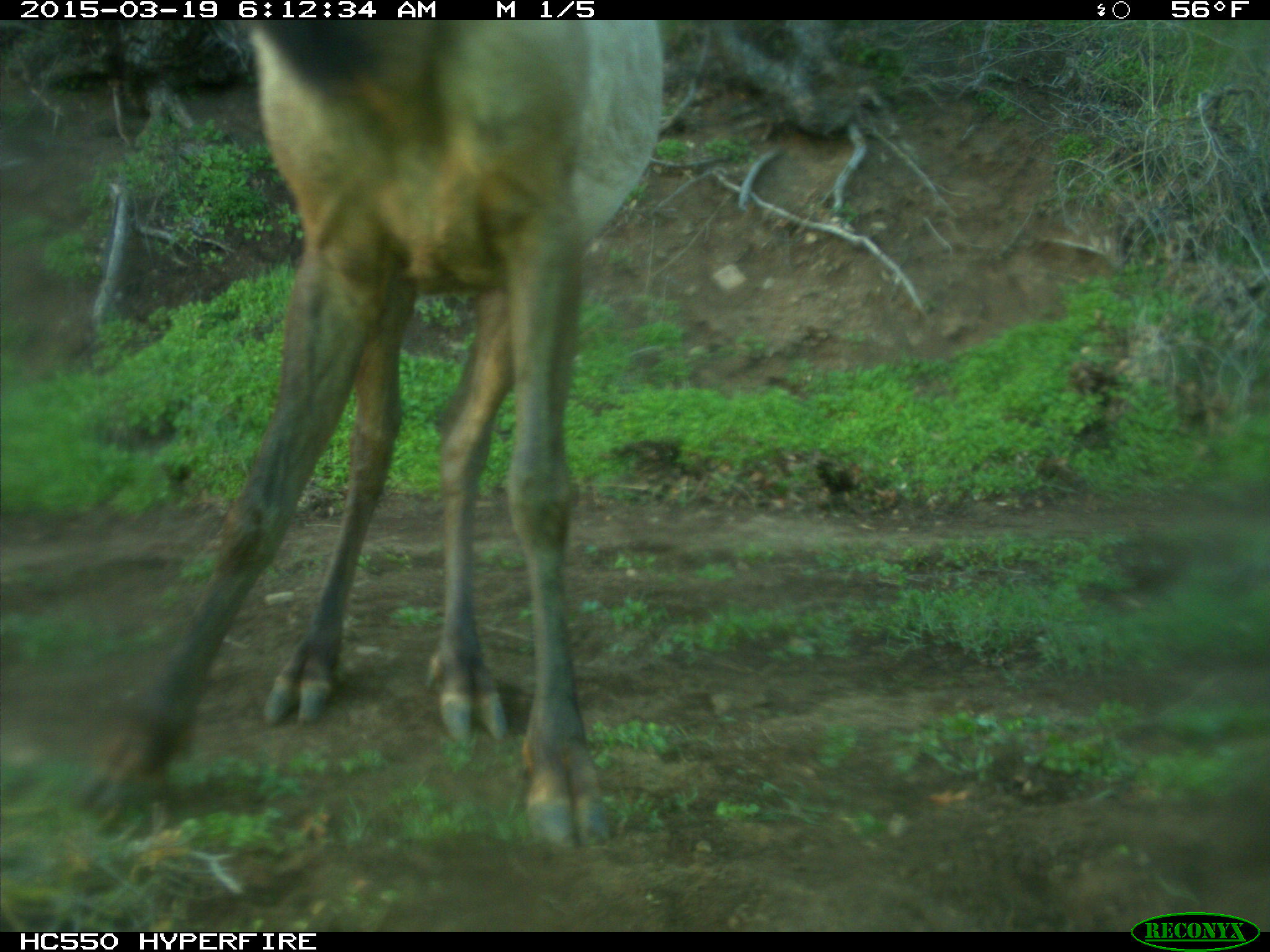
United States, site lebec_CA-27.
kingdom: Animalia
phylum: Chordata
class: Mammalia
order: Artiodactyla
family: Cervidae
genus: Cervus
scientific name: Cervus canadensis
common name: elk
Cervus canadensis (elk).